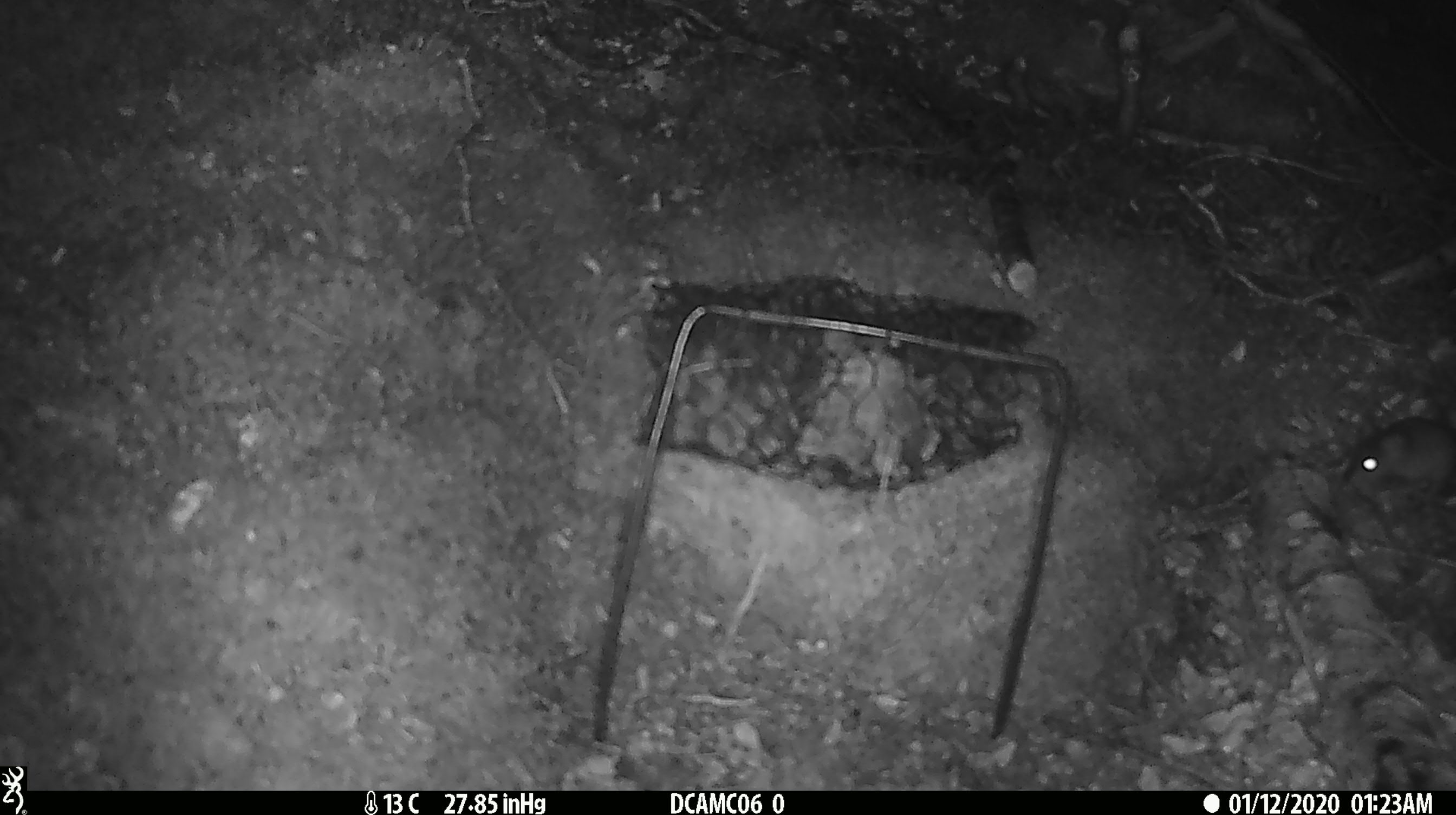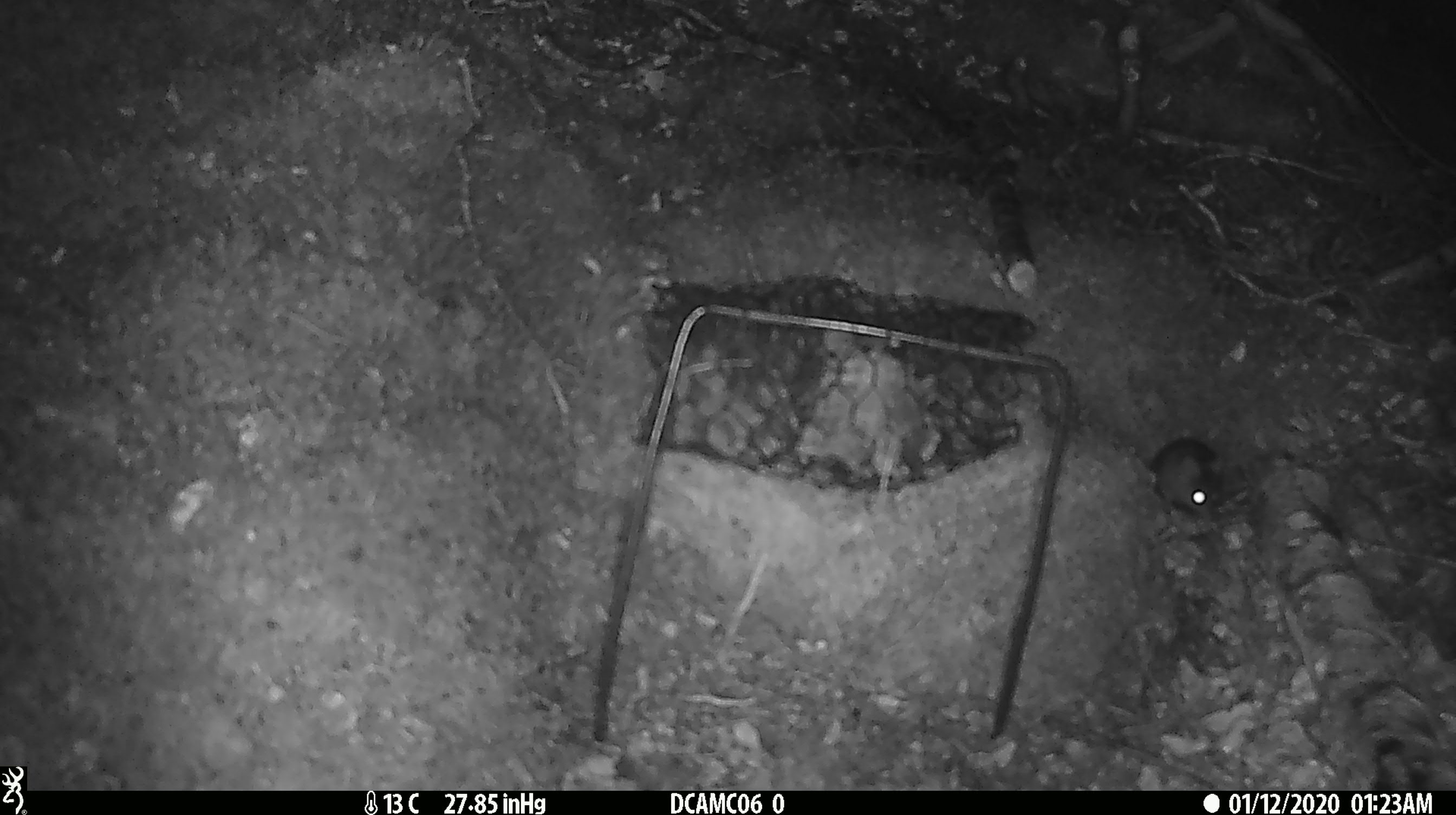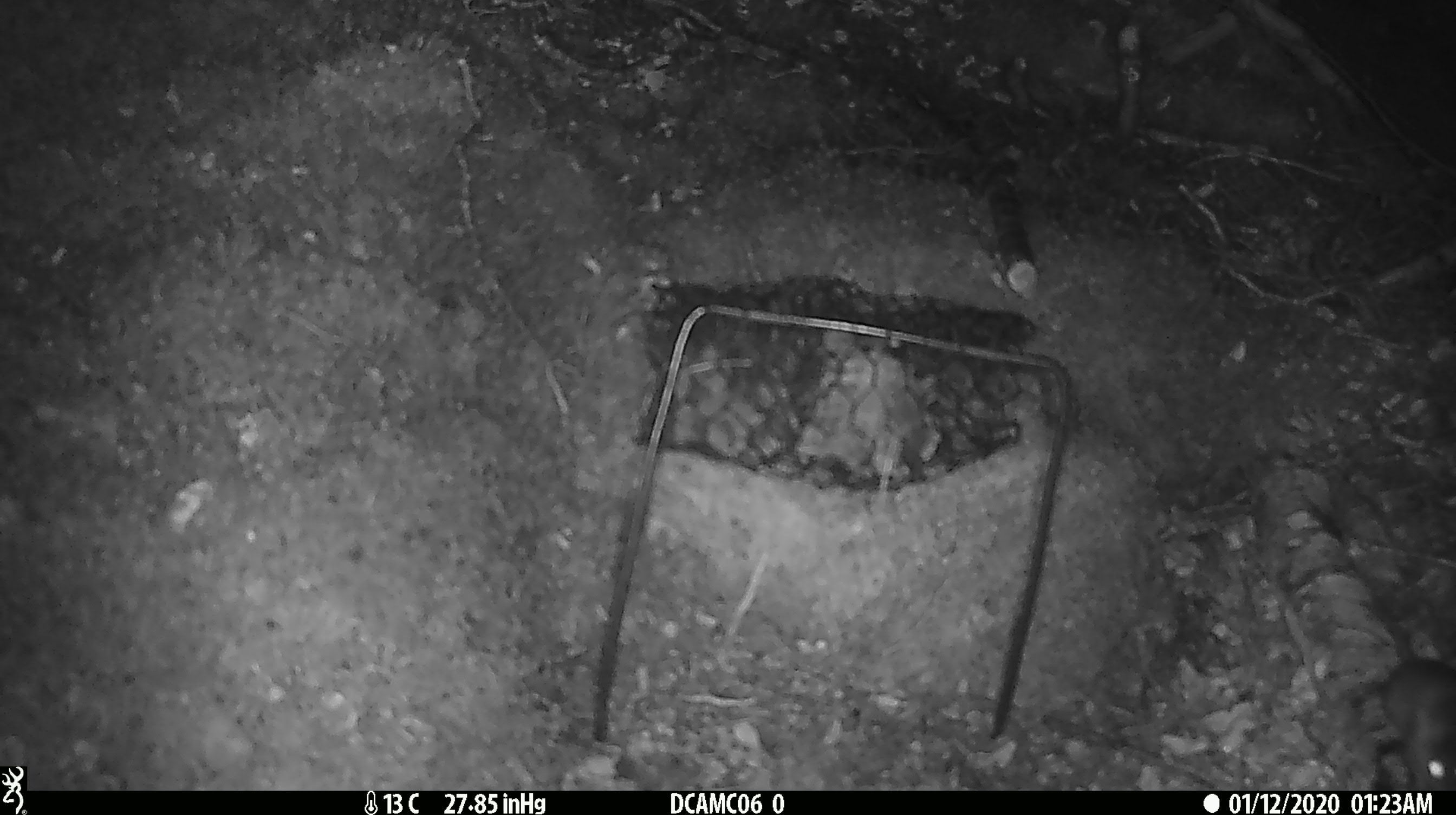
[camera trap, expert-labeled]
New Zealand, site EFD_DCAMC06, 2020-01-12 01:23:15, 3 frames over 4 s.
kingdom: Animalia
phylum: Chordata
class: Mammalia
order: Rodentia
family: Muridae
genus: Mus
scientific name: Mus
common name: mouse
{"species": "mouse (Mus)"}